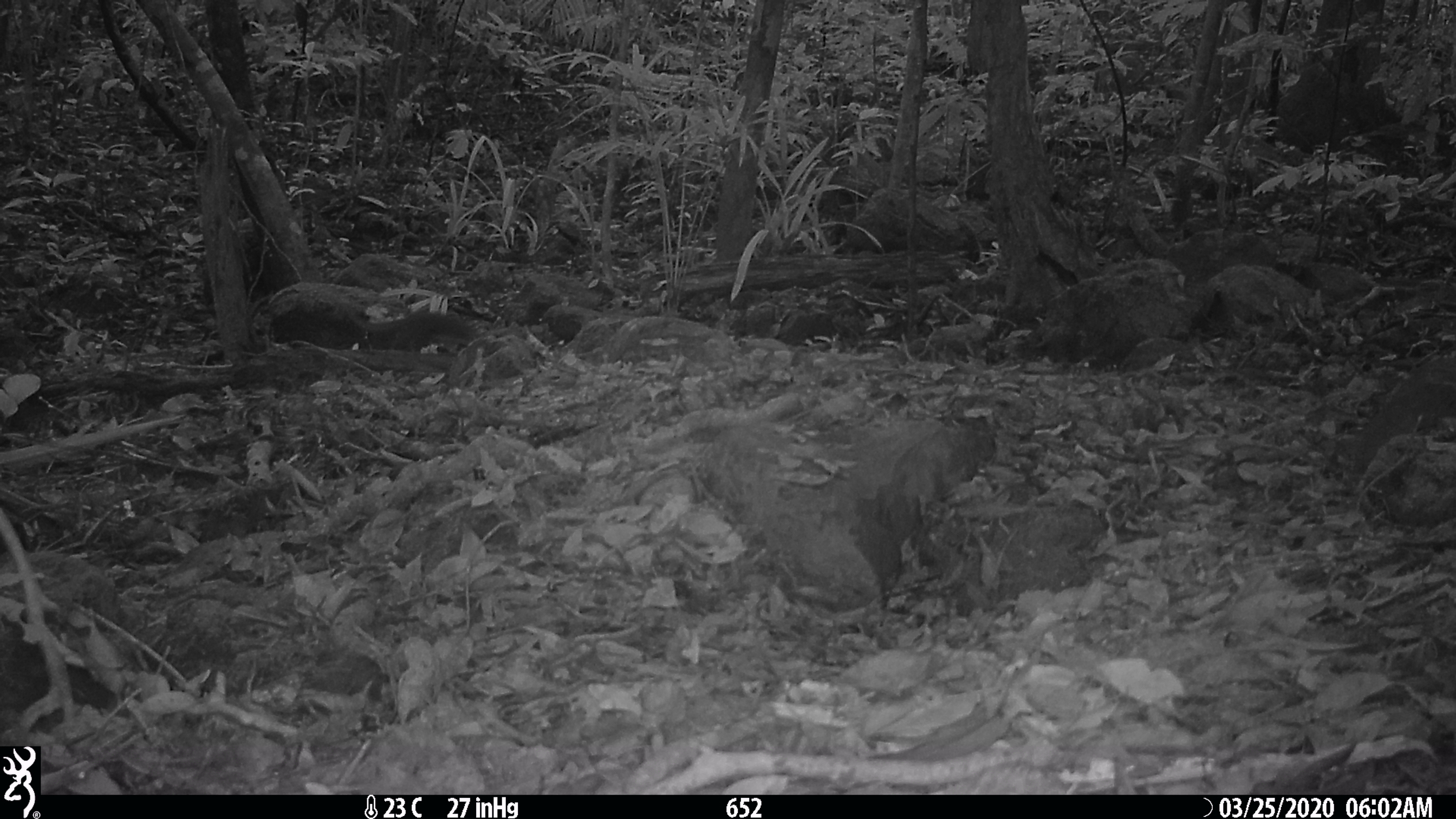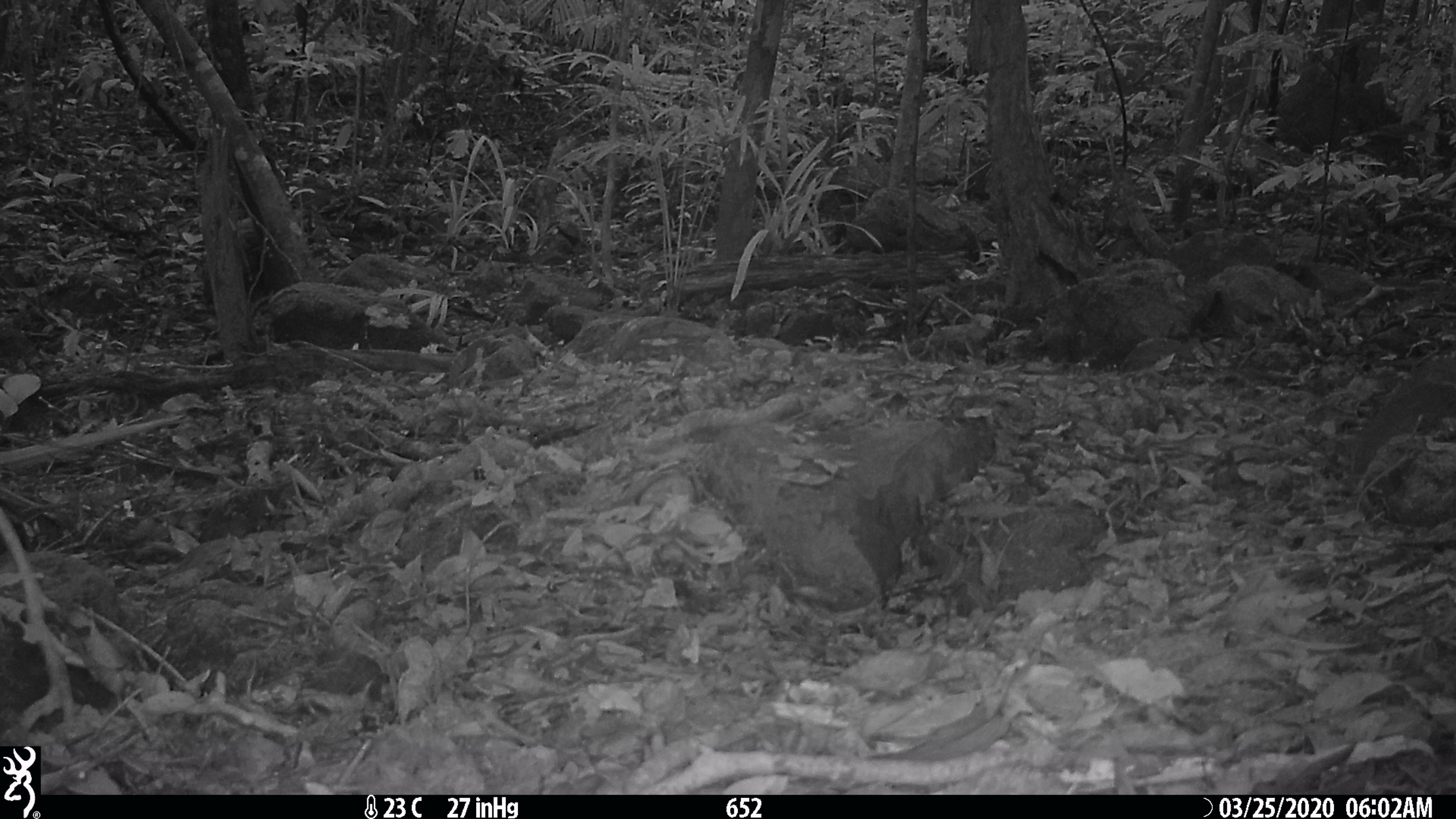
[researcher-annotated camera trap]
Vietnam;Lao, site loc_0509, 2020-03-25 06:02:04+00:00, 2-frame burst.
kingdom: Animalia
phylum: Chordata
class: Mammalia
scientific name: Mammalia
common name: mammal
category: unidentified small mammal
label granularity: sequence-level